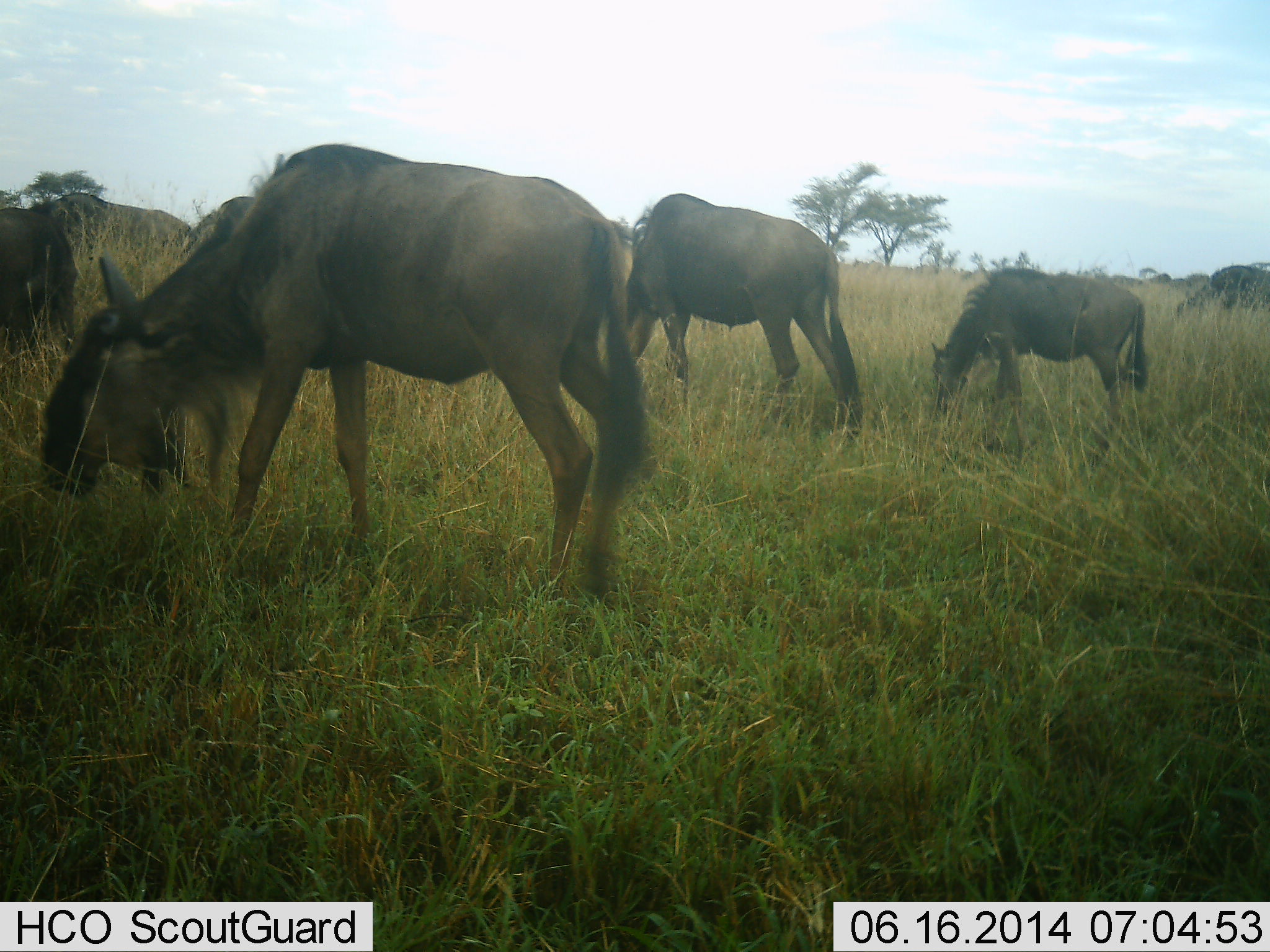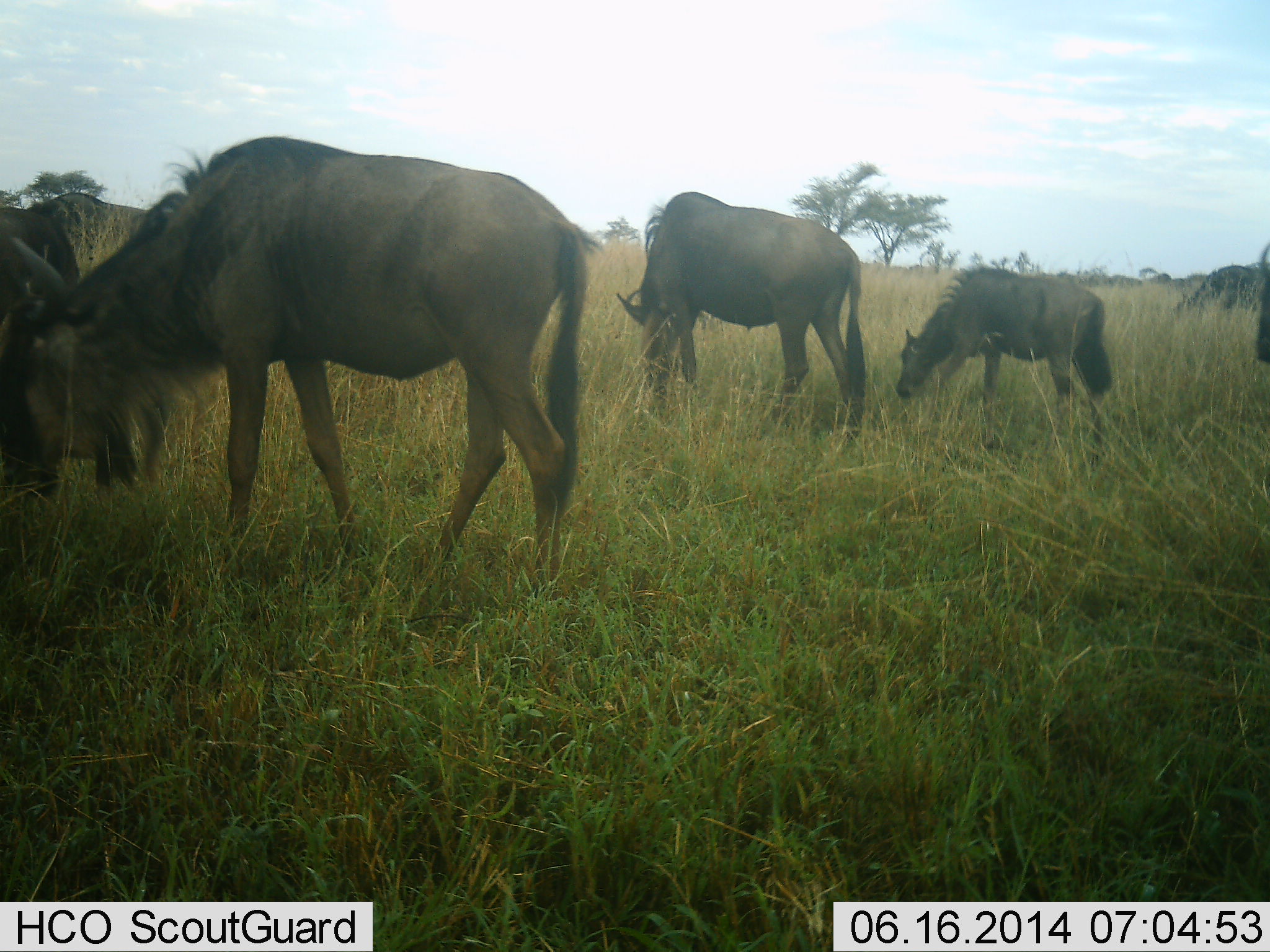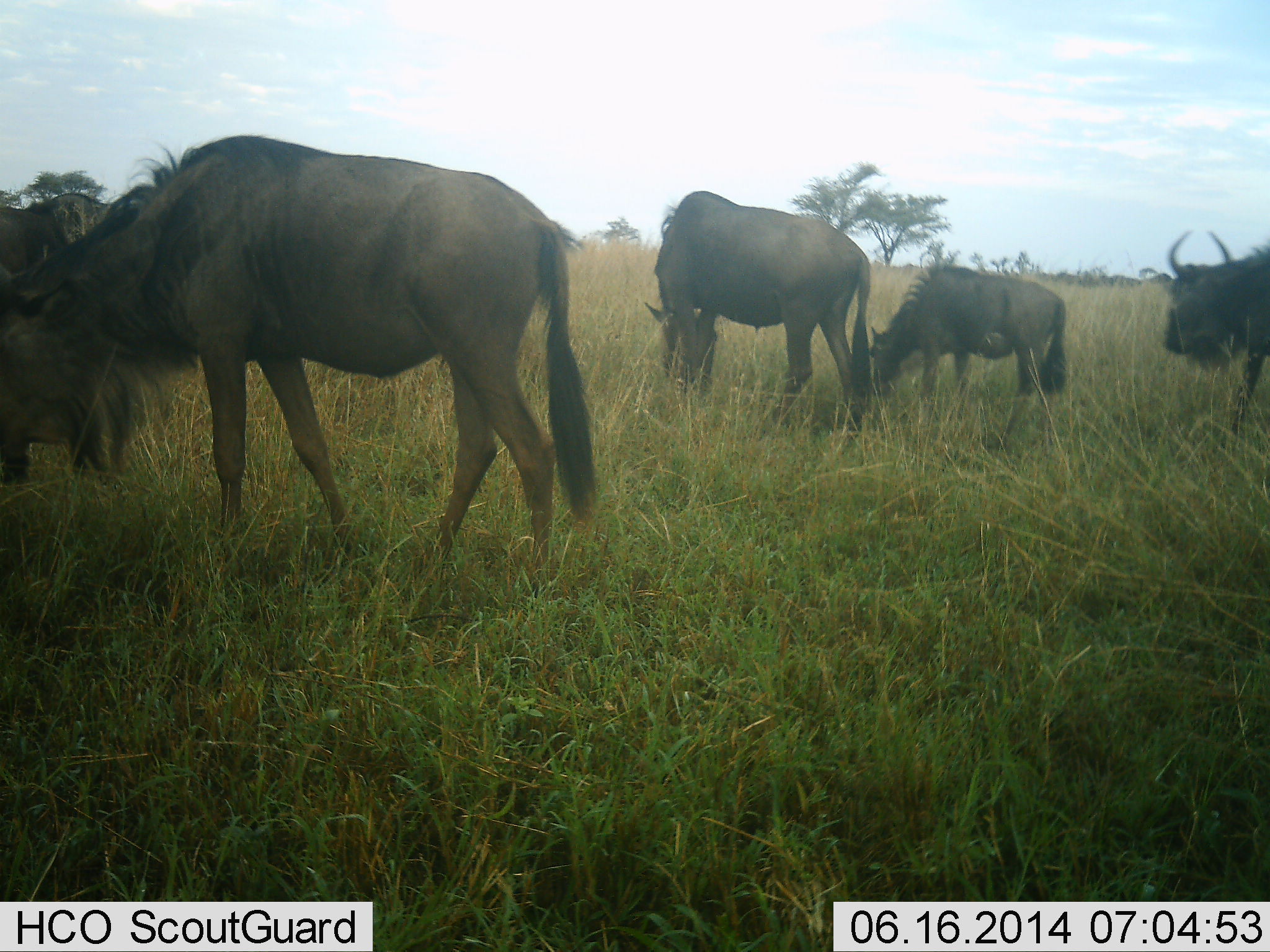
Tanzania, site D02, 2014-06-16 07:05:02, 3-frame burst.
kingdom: Animalia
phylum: Chordata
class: Mammalia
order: Artiodactyla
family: Bovidae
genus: Connochaetes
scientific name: Connochaetes taurinus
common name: blue wildebeest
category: wildebeest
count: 7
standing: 20%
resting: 0%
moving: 50%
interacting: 0%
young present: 50%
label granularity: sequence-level